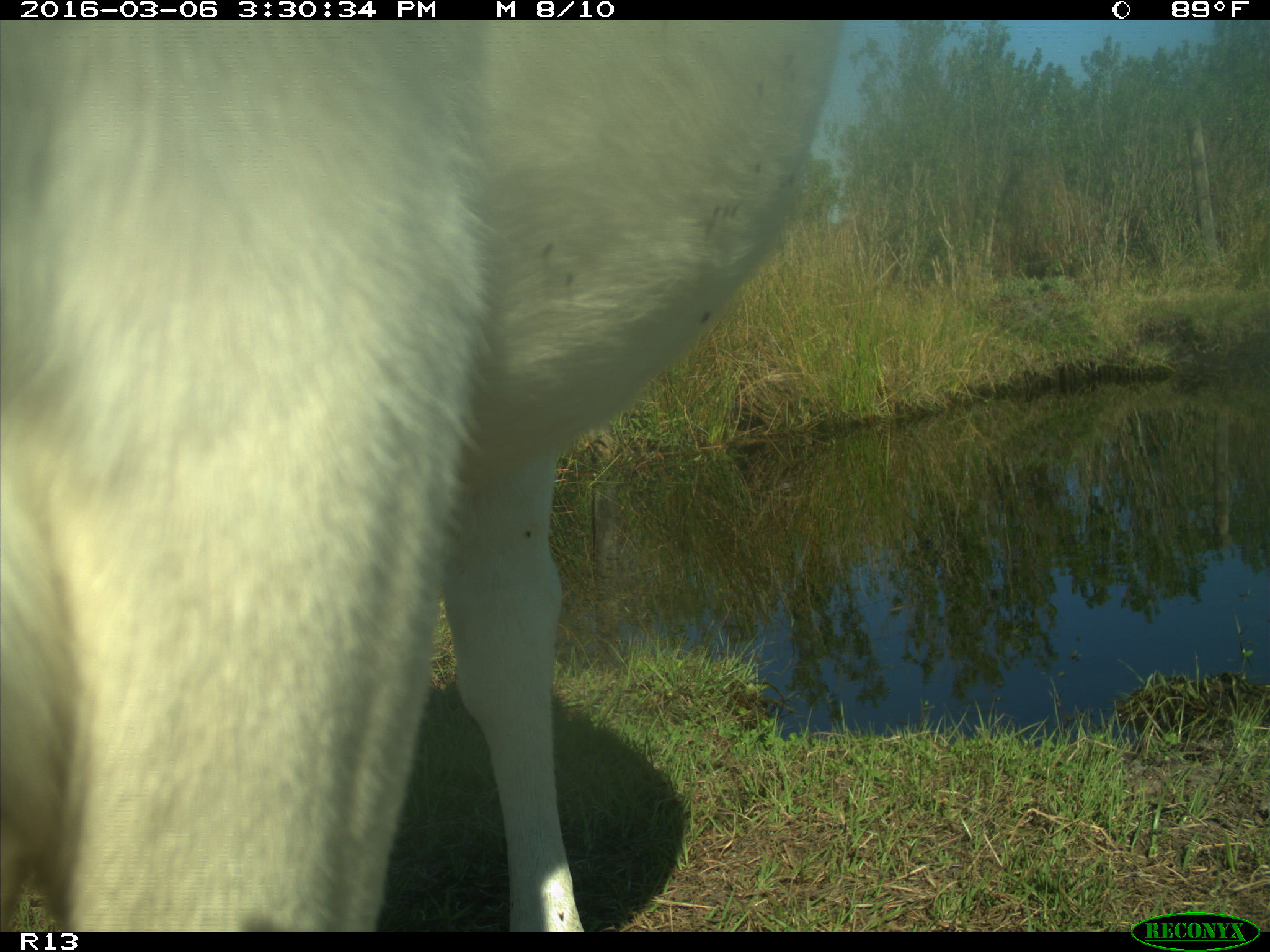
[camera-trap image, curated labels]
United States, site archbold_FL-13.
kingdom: Animalia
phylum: Chordata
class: Mammalia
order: Artiodactyla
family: Bovidae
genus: Bos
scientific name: Bos taurus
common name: domestic cow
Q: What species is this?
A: Bos taurus (domestic cow).